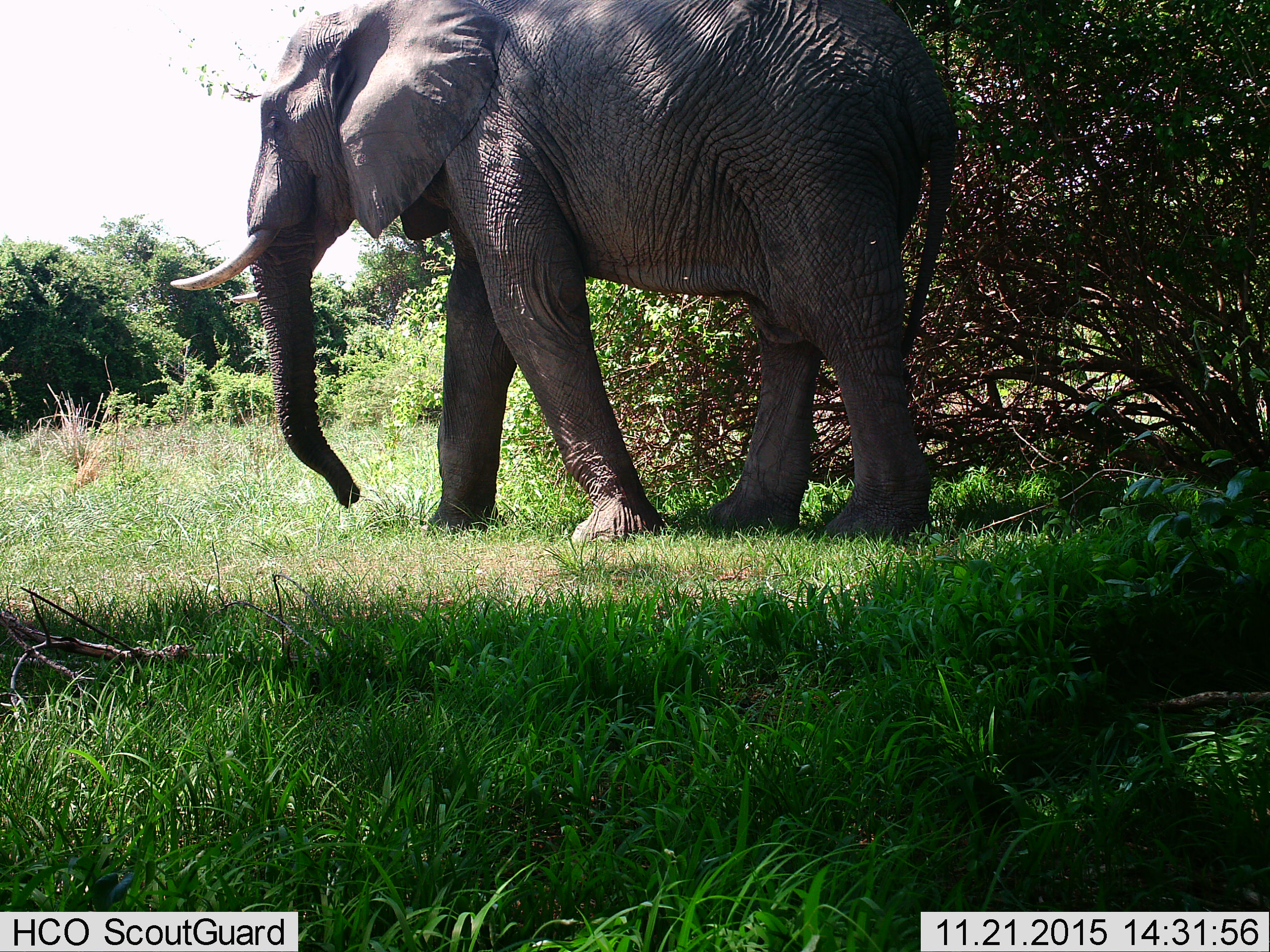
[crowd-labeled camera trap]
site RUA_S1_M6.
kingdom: Animalia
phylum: Chordata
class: Mammalia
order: Proboscidea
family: Elephantidae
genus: Loxodonta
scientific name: Loxodonta africana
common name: african bush elephant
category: elephant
Elephant (african bush elephant) (Loxodonta africana), count 1. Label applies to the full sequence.